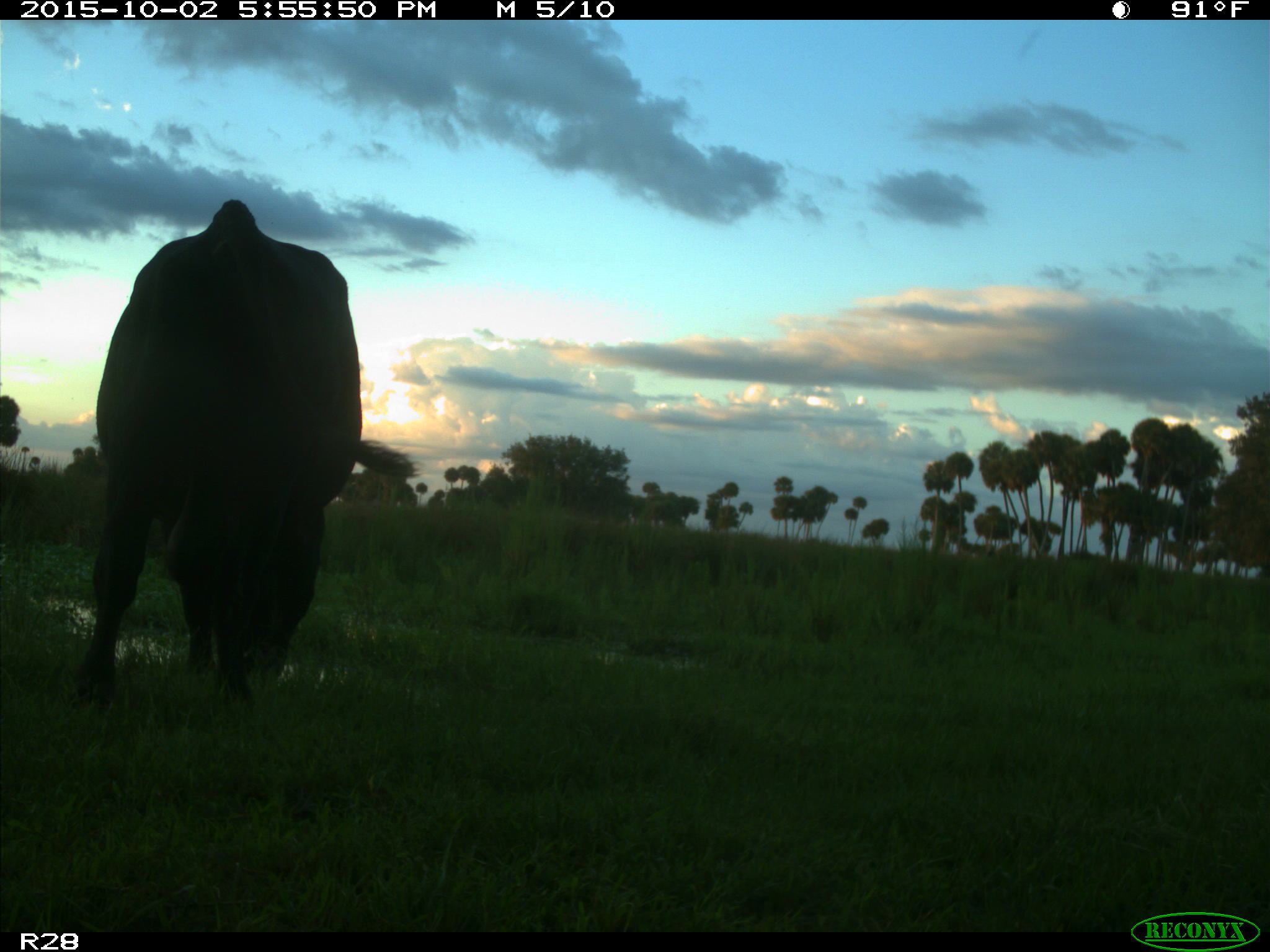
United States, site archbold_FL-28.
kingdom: Animalia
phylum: Chordata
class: Mammalia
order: Artiodactyla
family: Bovidae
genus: Bos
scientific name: Bos taurus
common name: domestic cow